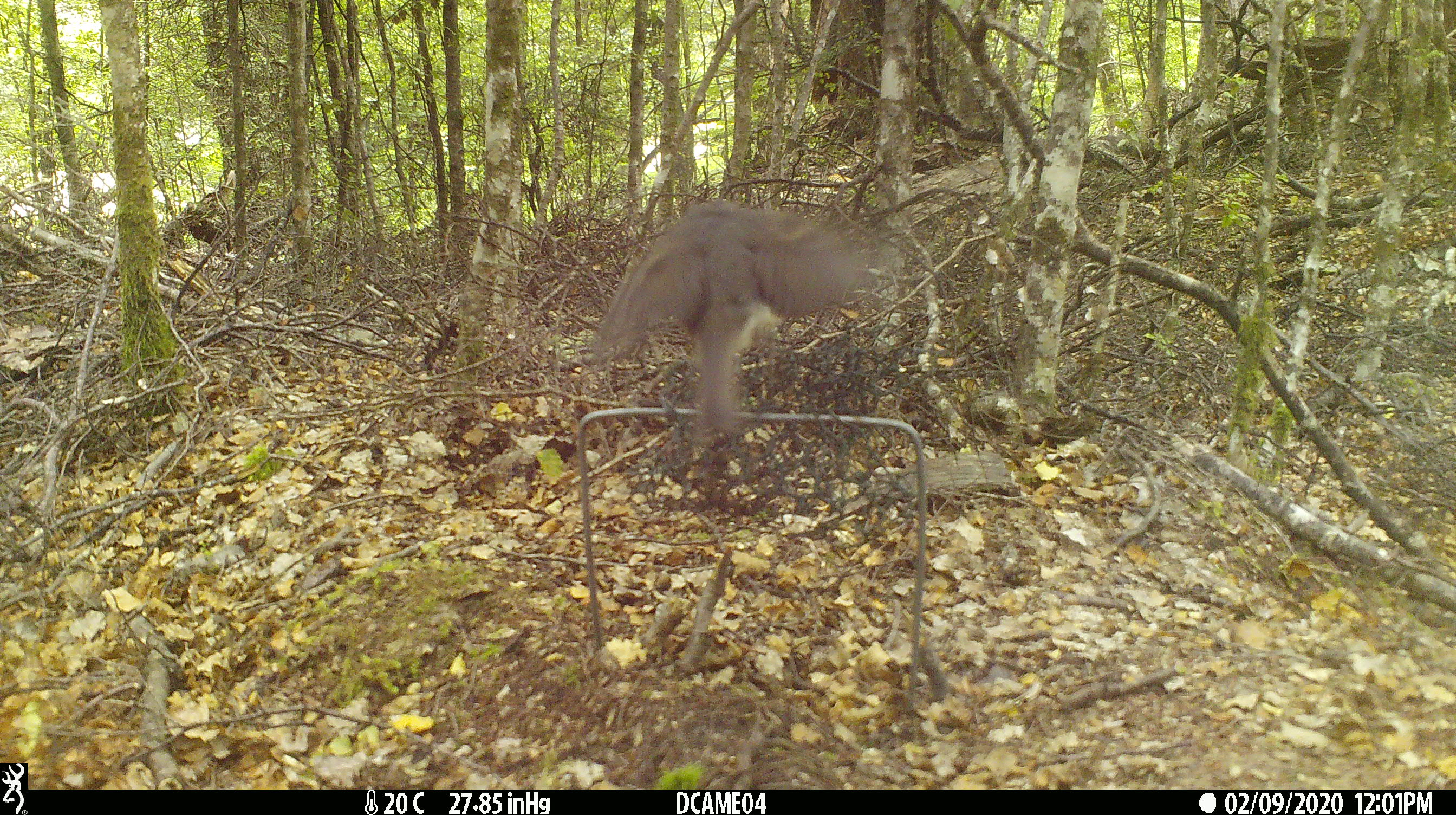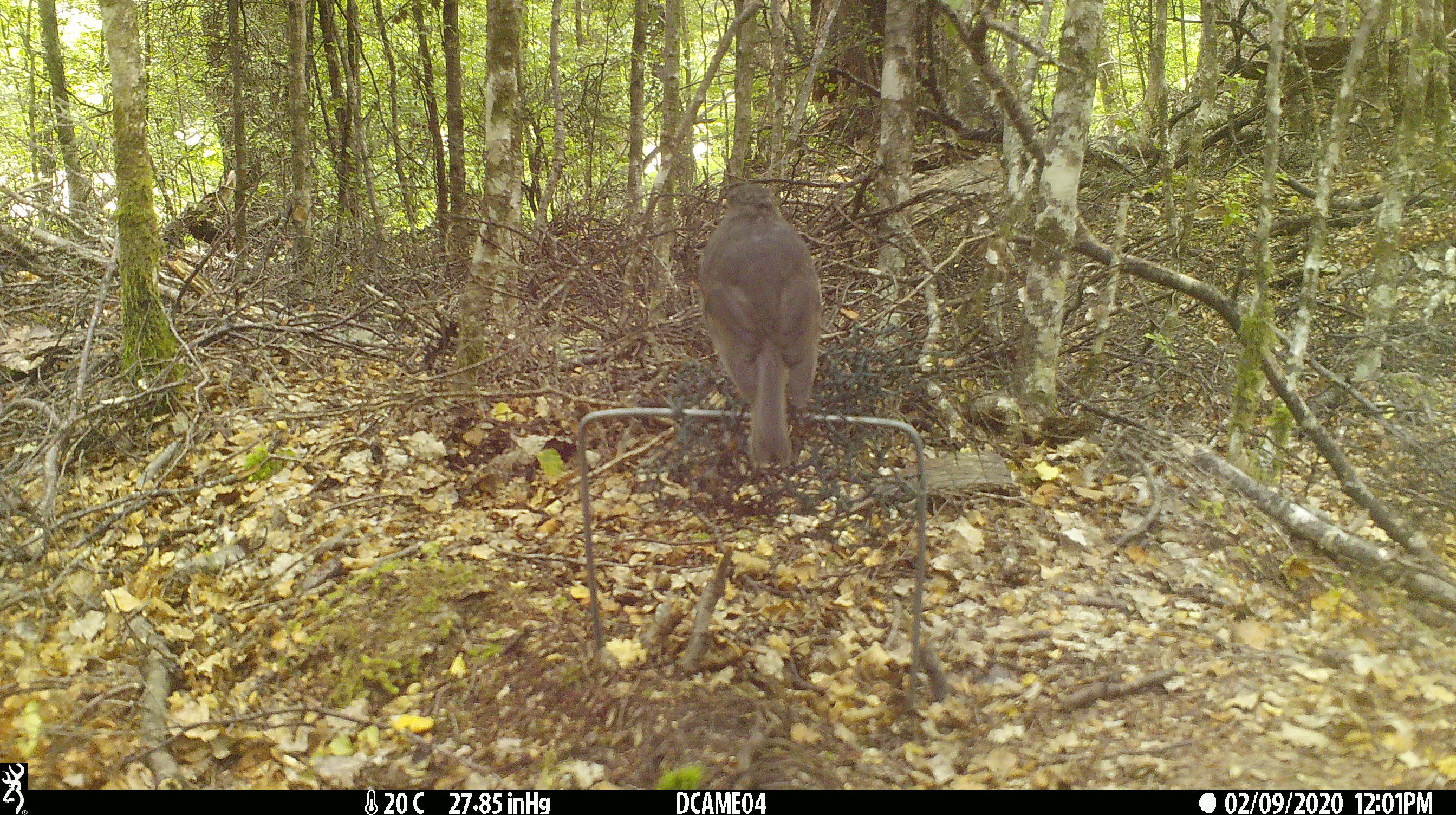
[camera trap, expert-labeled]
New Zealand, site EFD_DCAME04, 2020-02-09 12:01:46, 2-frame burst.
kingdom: Animalia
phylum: Chordata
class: Aves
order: Passeriformes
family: Petroicidae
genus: Petroica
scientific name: Petroica australis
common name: new zealand robin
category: robin